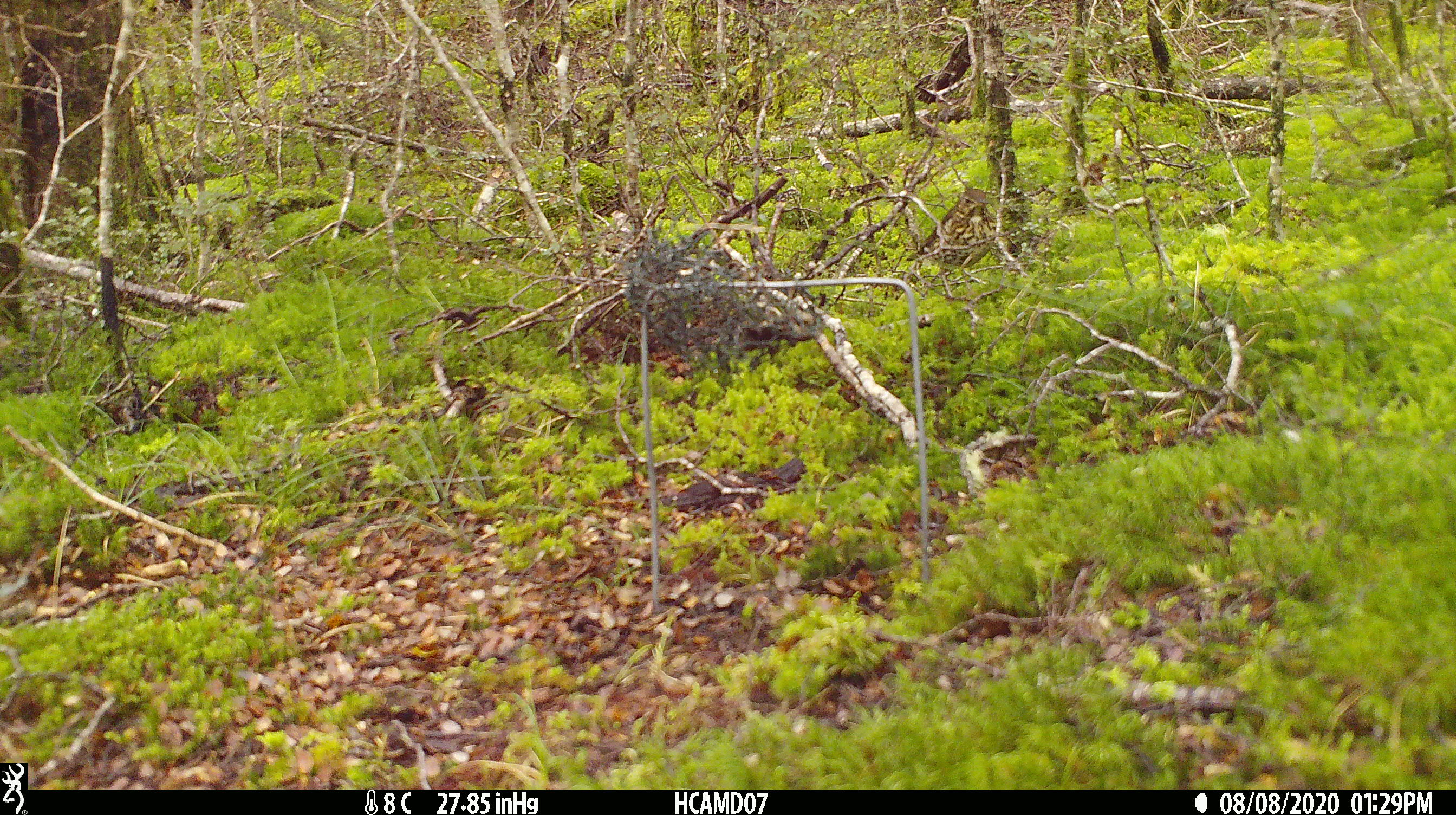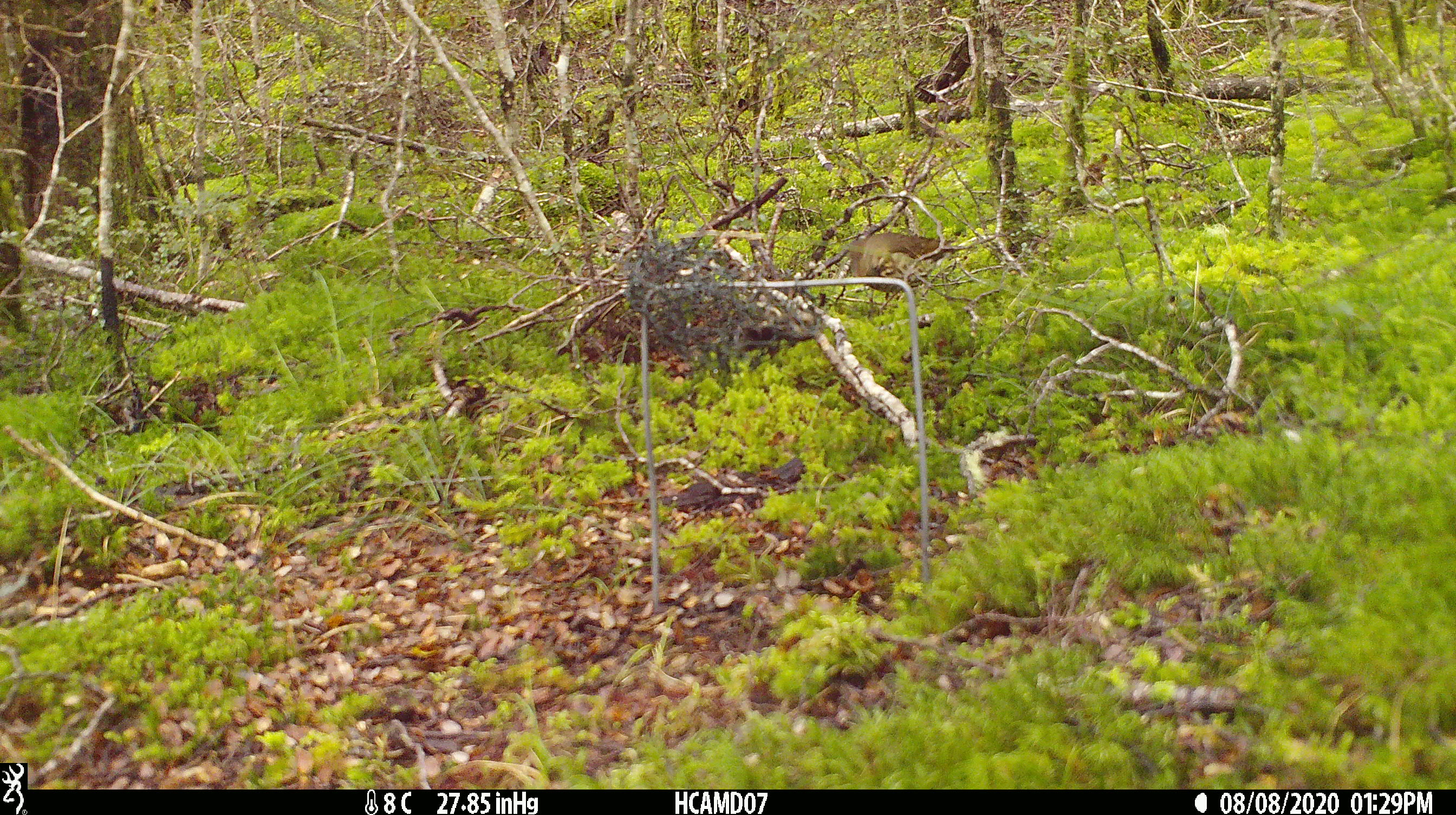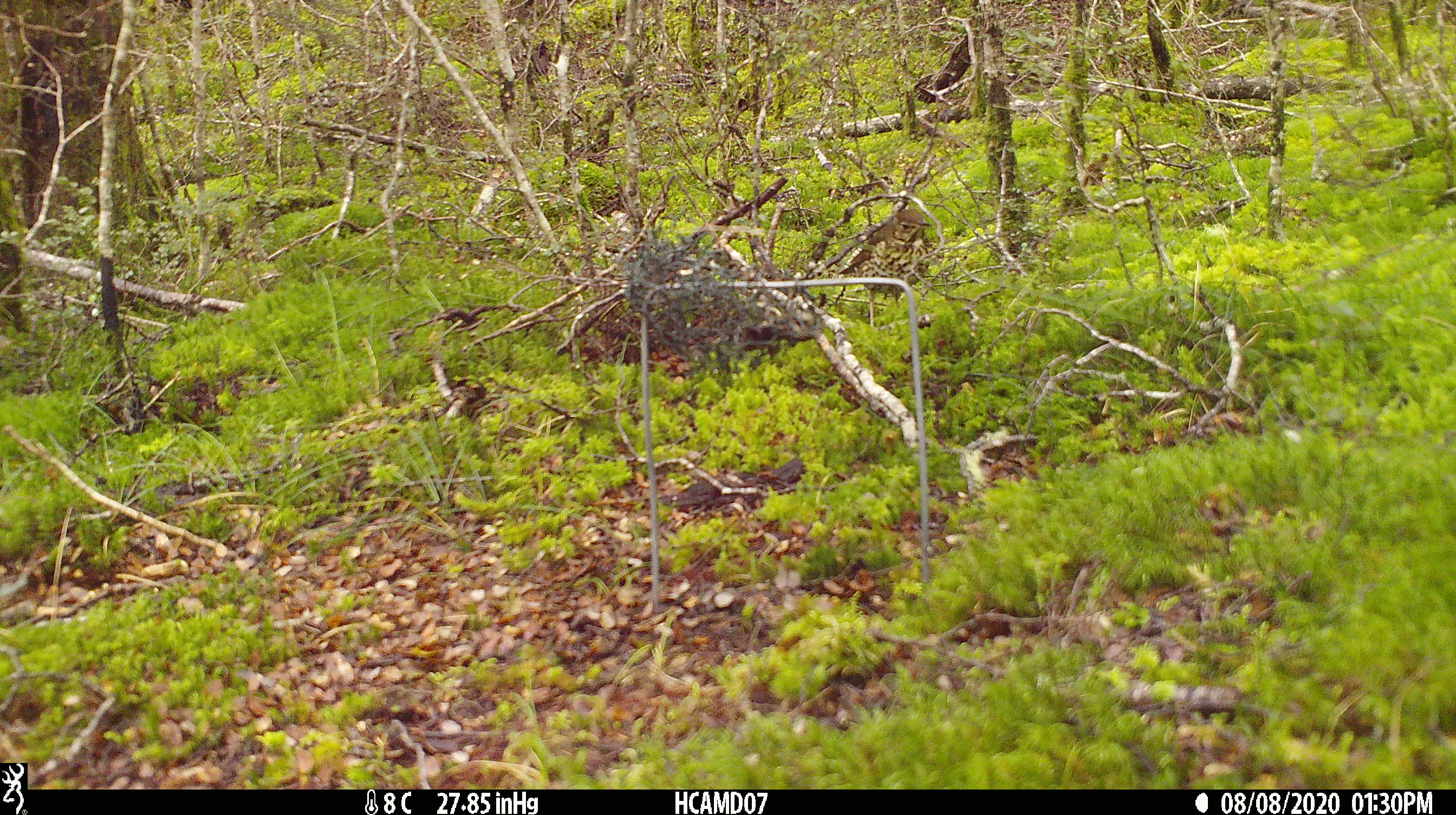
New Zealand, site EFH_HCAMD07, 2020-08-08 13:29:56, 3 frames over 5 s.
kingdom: Animalia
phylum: Chordata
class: Aves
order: Passeriformes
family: Turdidae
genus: Turdus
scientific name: Turdus philomelos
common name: song thrush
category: thrush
Thrush (song thrush) (Turdus philomelos).